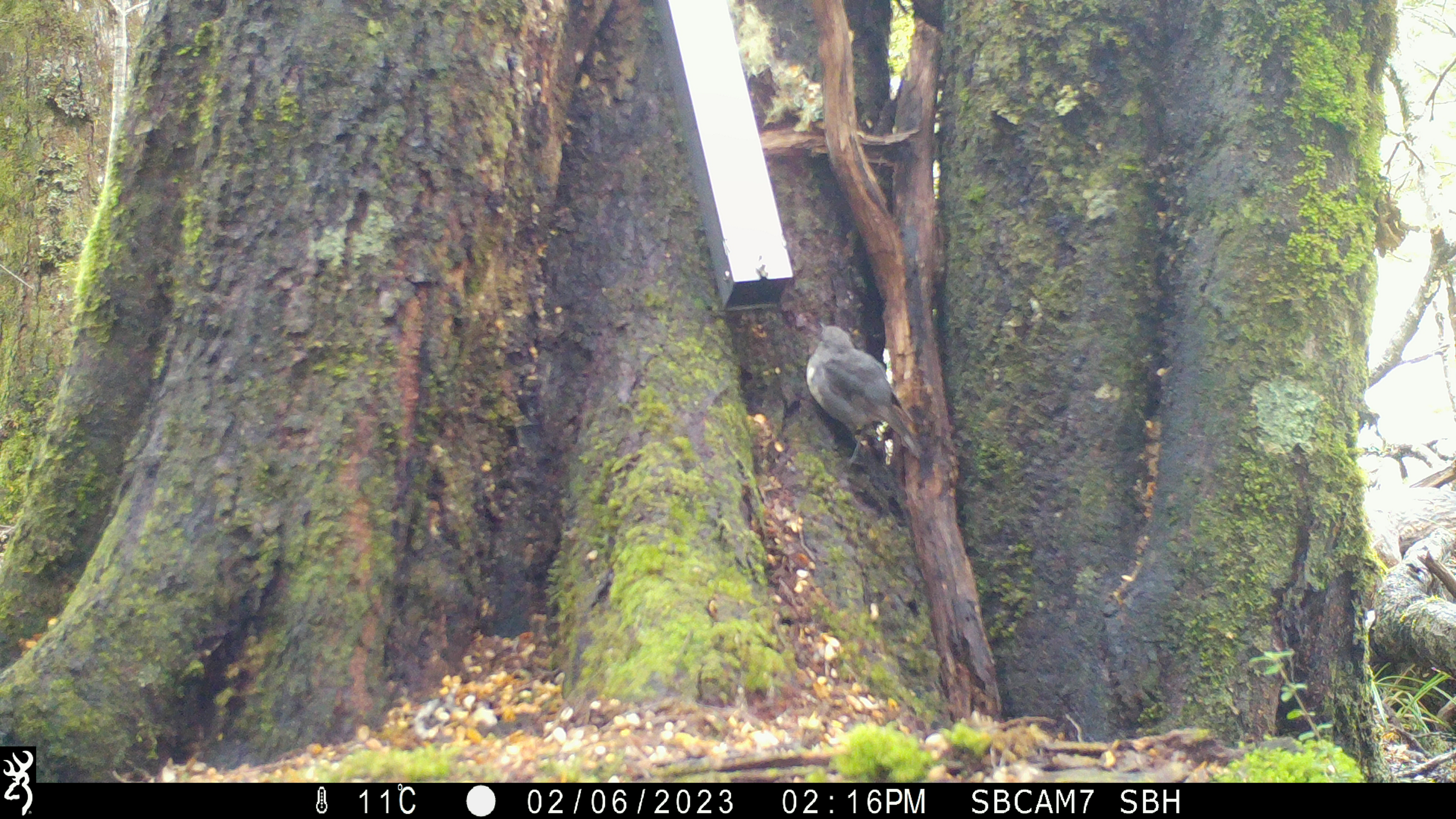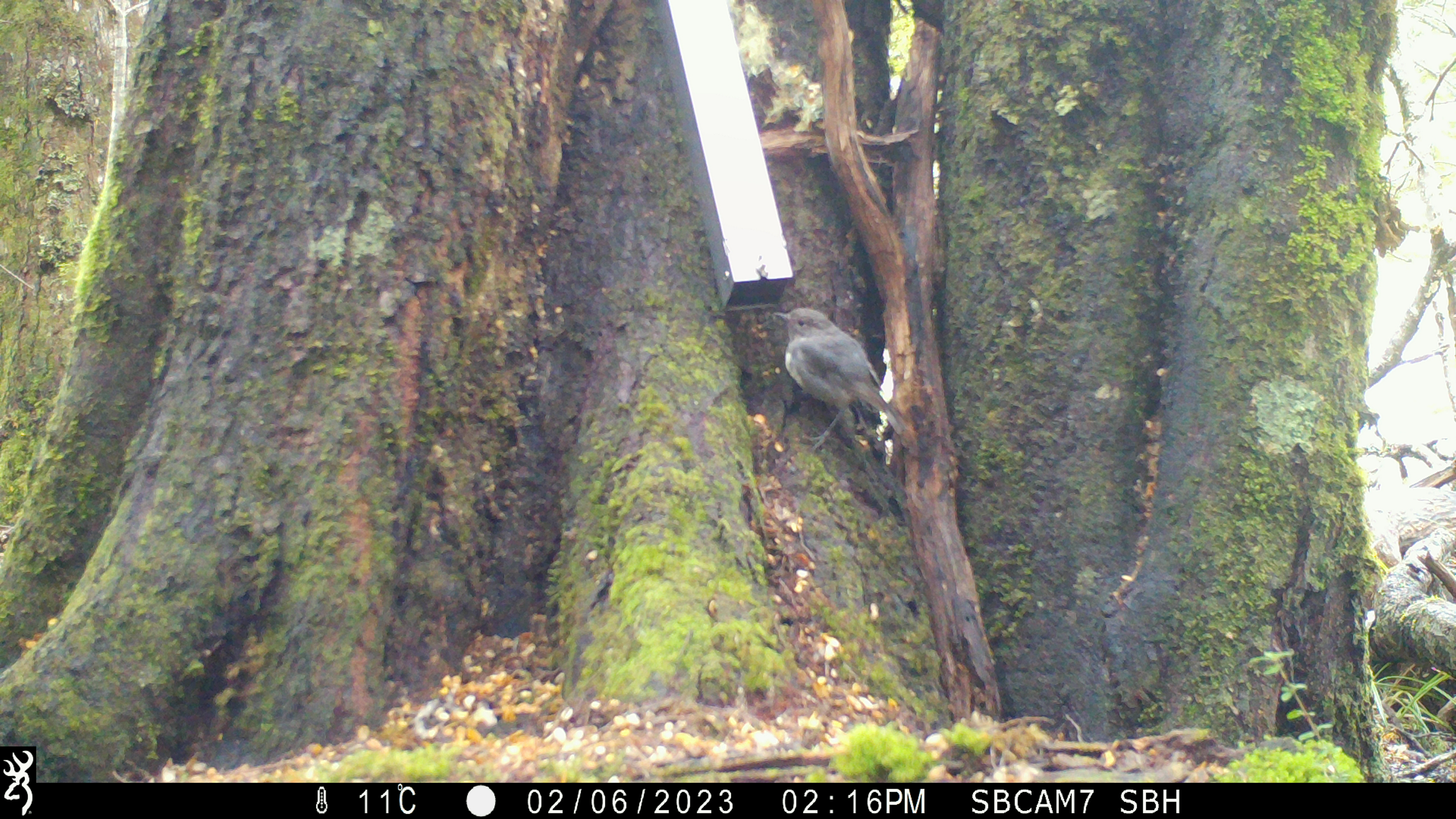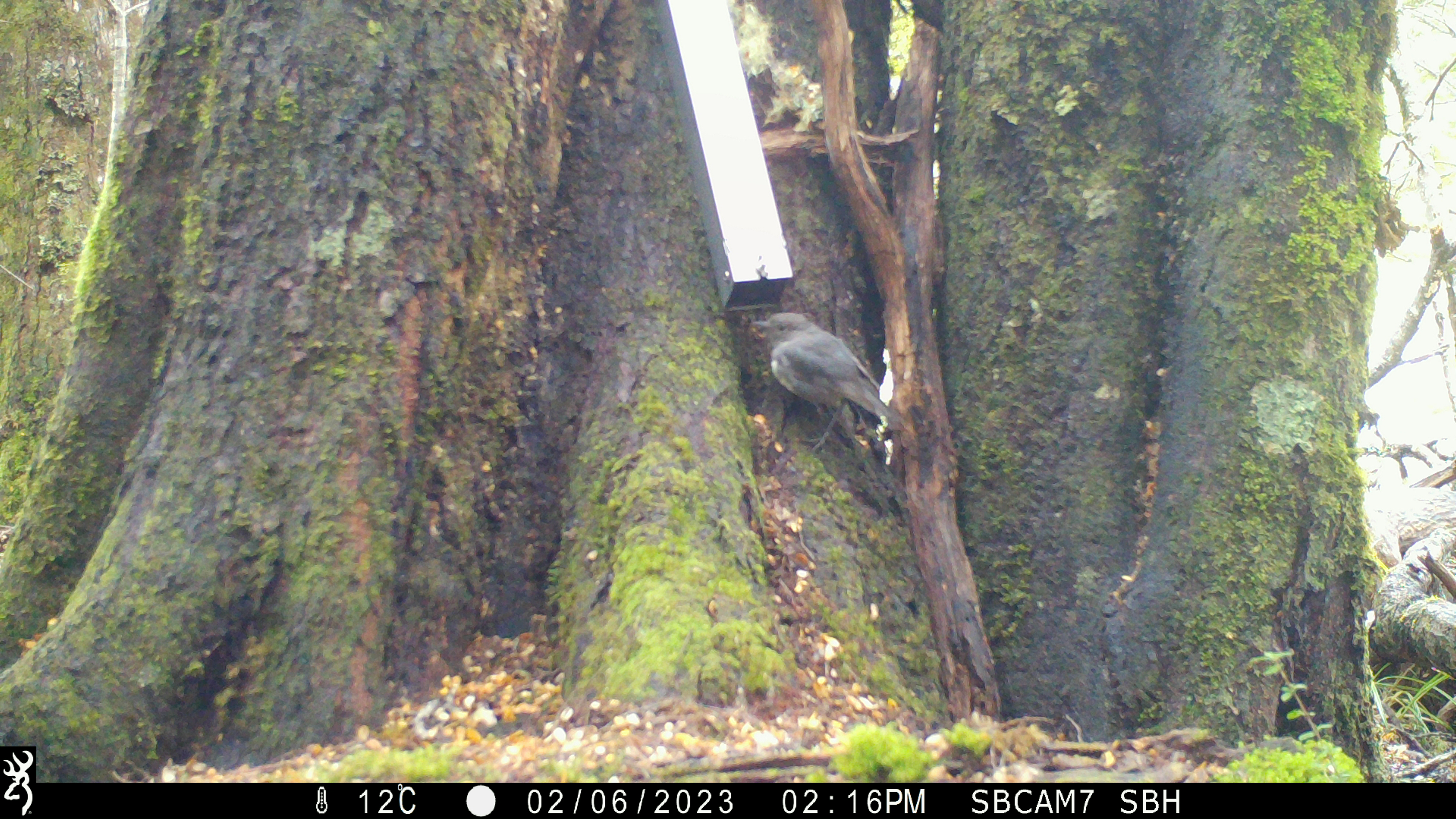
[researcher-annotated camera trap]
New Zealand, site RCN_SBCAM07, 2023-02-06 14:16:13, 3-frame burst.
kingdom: Animalia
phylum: Chordata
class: Aves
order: Passeriformes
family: Petroicidae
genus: Petroica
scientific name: Petroica australis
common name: new zealand robin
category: robin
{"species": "robin (new zealand robin) (Petroica australis)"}